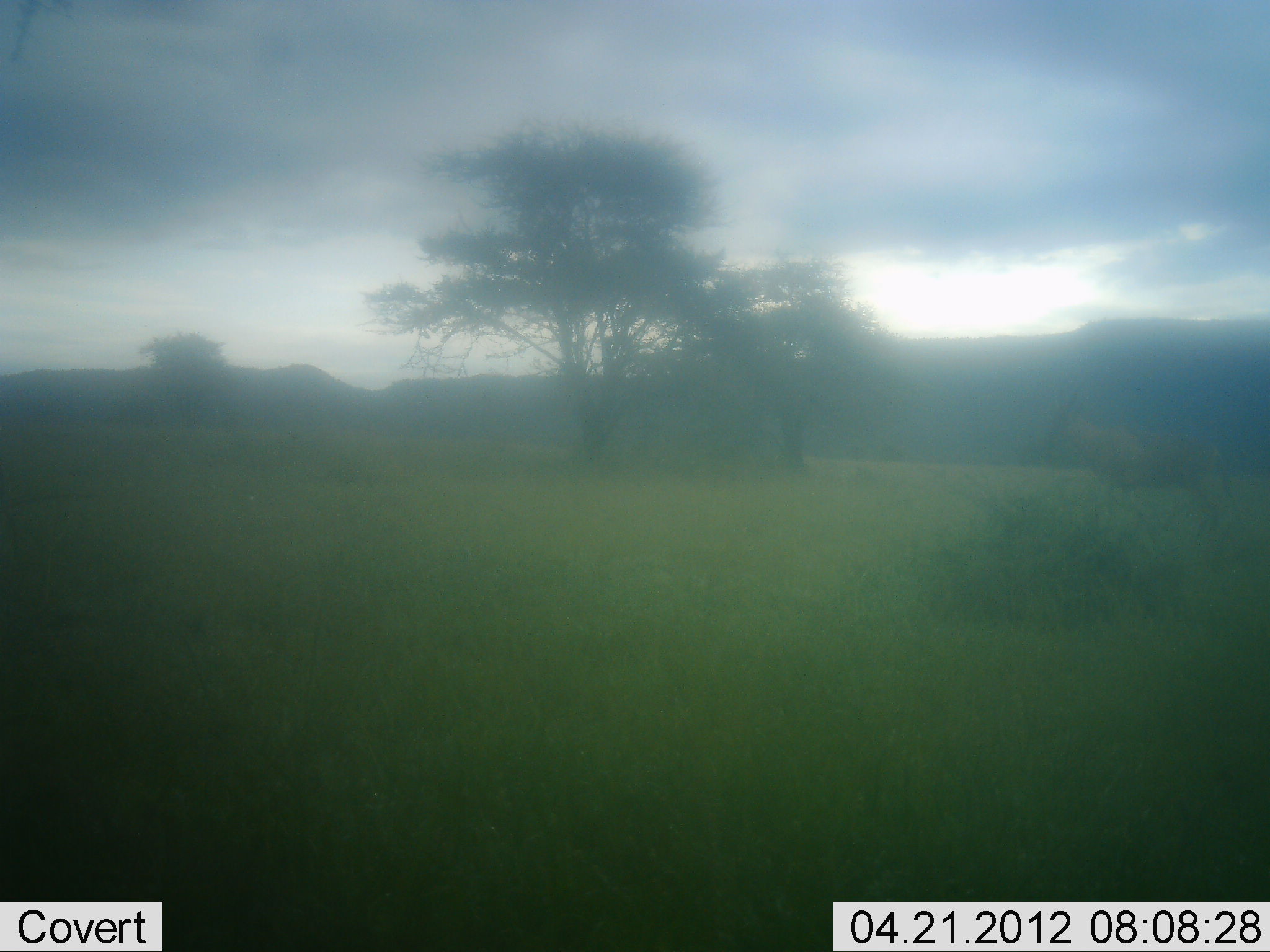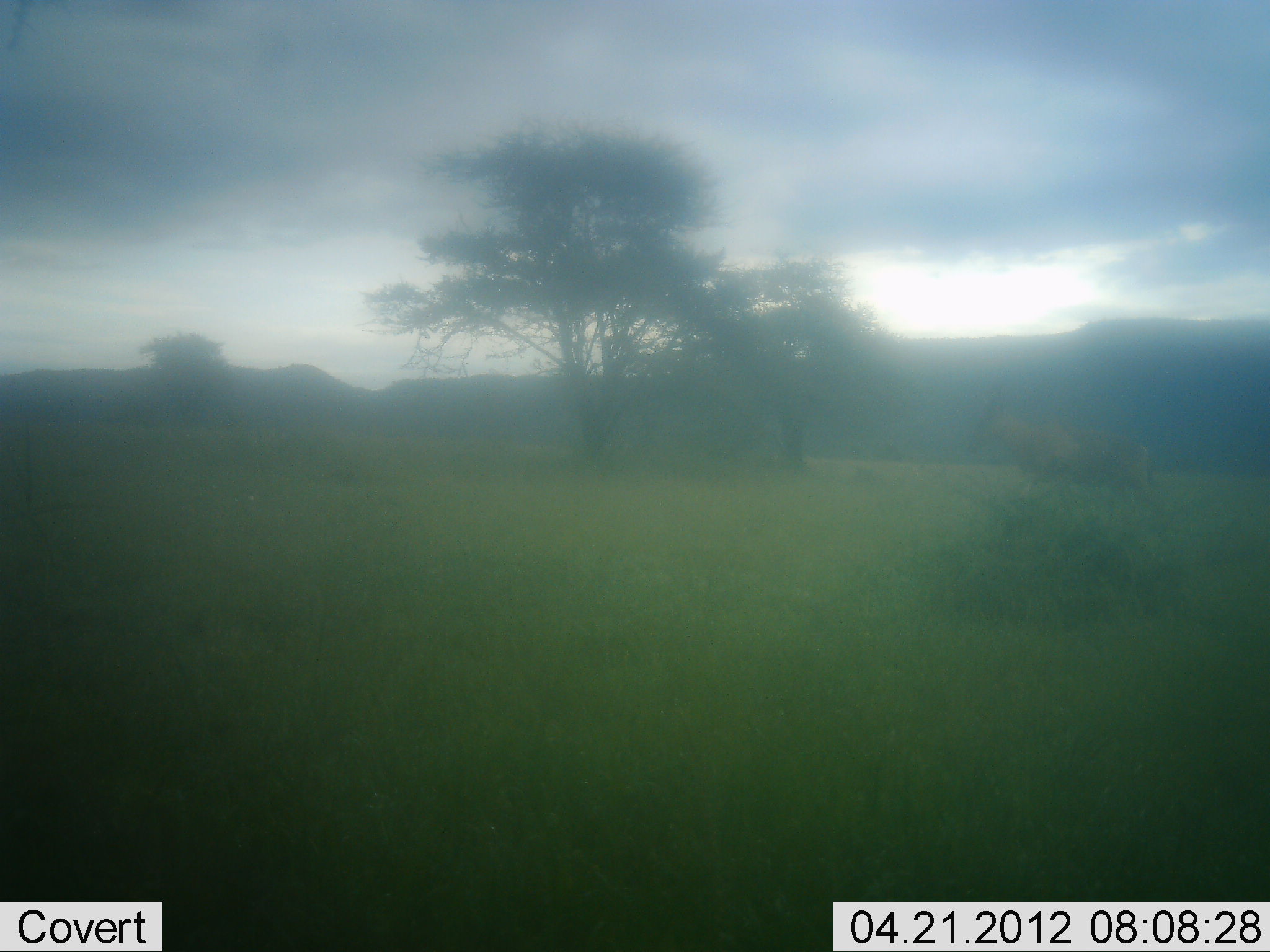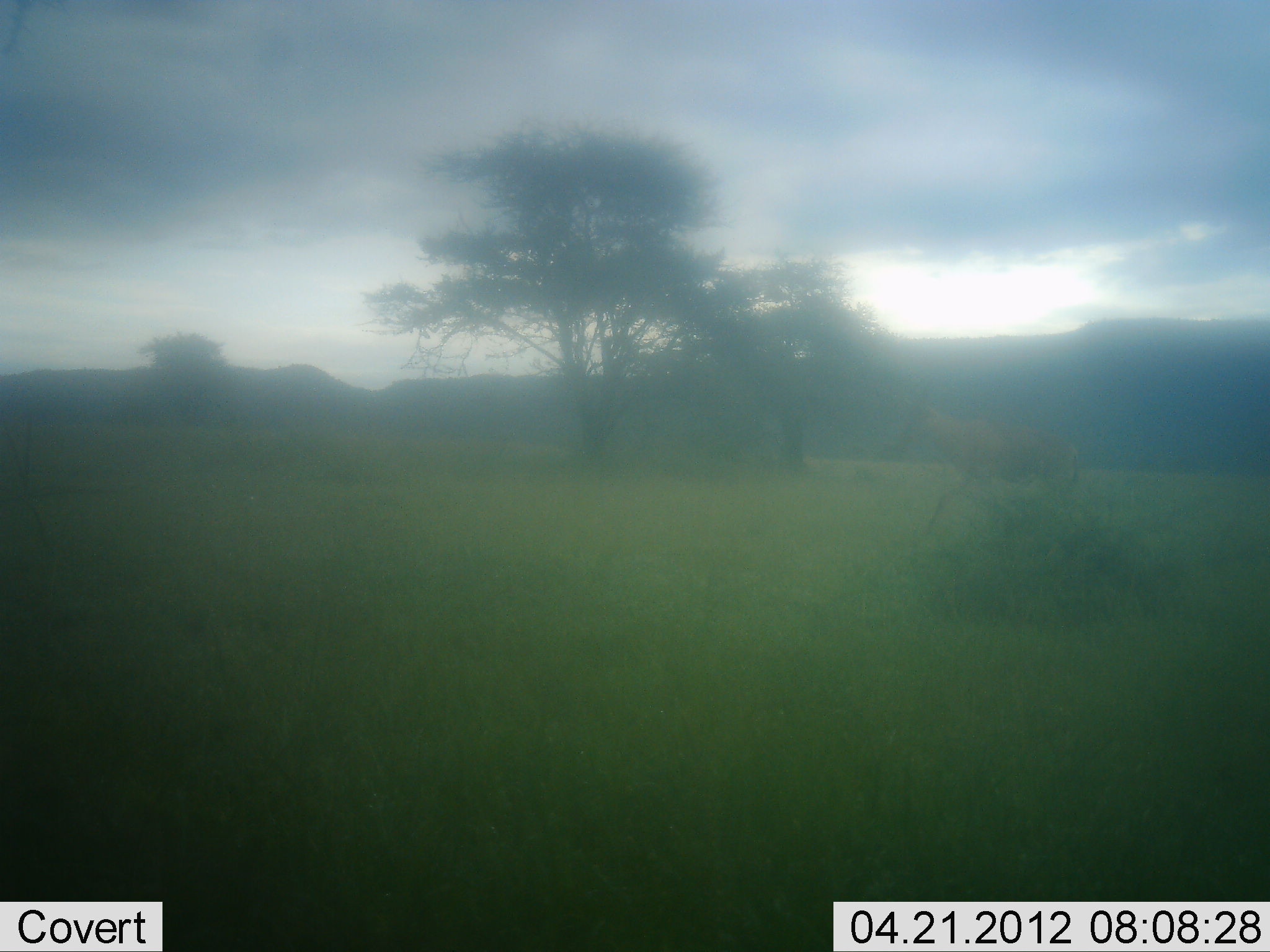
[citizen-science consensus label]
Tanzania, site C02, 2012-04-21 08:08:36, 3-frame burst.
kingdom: Animalia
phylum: Chordata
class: Mammalia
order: Artiodactyla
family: Bovidae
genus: Alcelaphus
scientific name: Alcelaphus buselaphus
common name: hartebeest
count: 1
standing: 8%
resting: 0%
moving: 92%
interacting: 0%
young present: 0%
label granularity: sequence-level